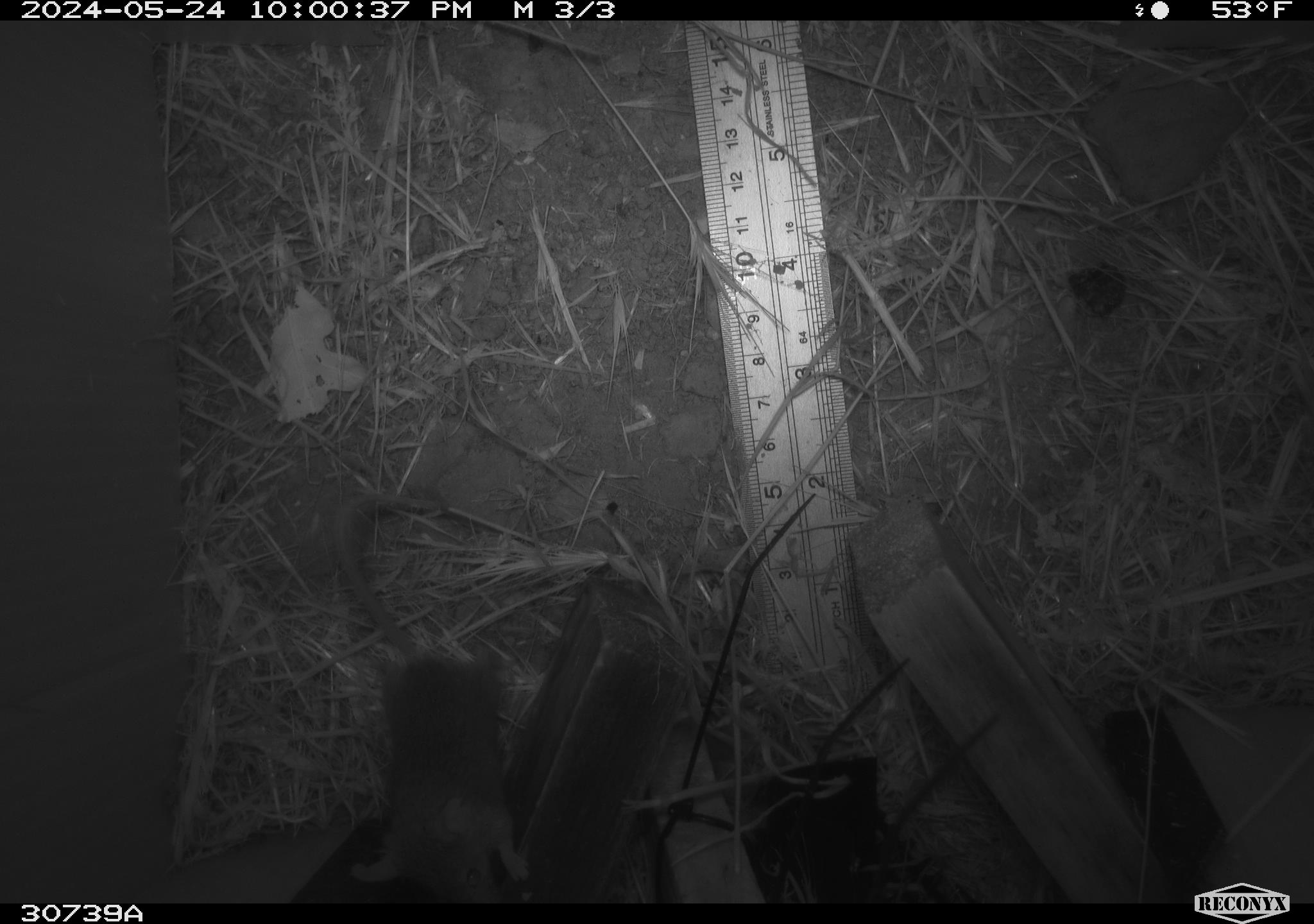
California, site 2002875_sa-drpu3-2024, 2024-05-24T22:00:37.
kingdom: Animalia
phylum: Chordata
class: Mammalia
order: Rodentia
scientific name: Rodentia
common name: rodent